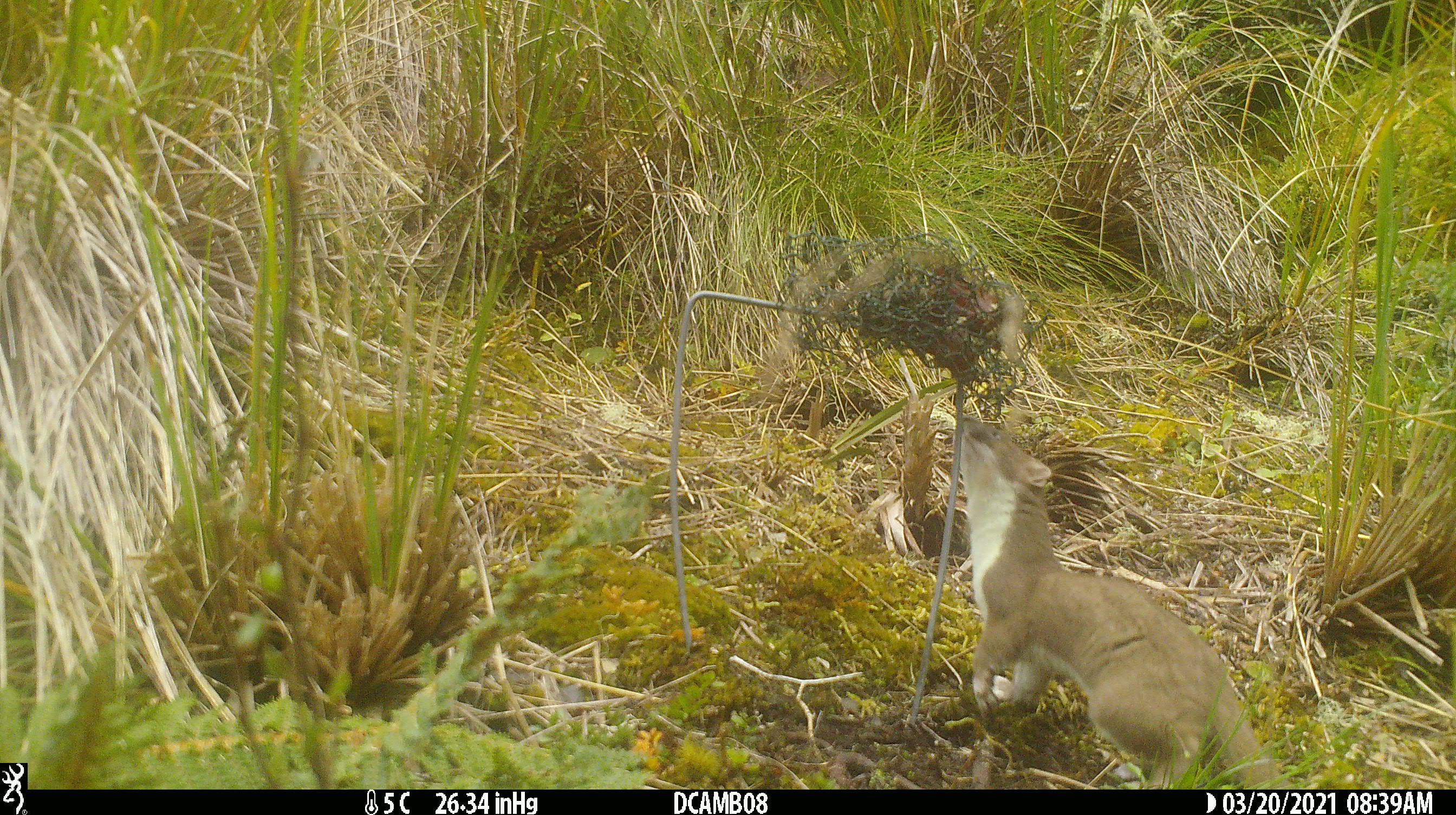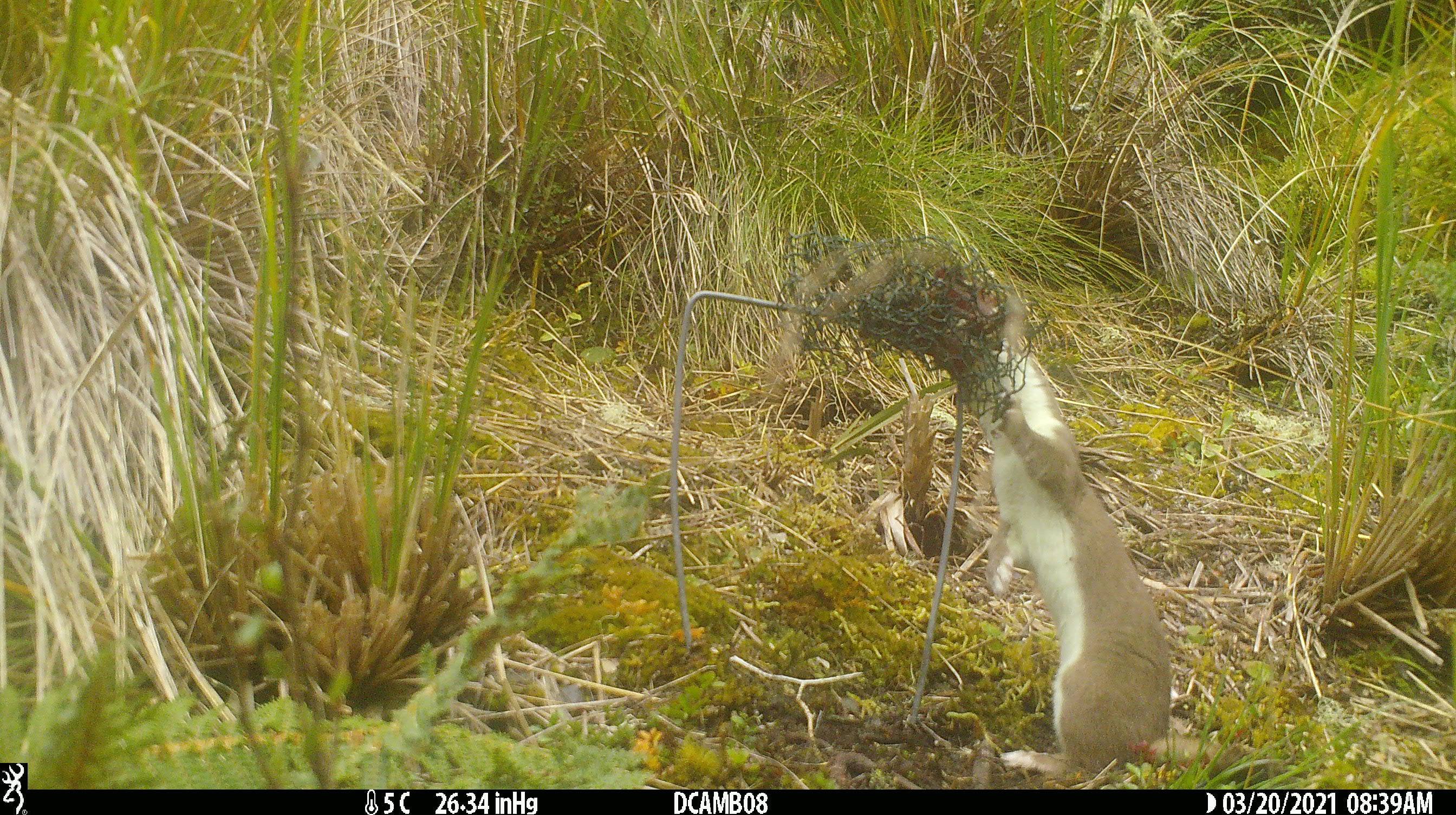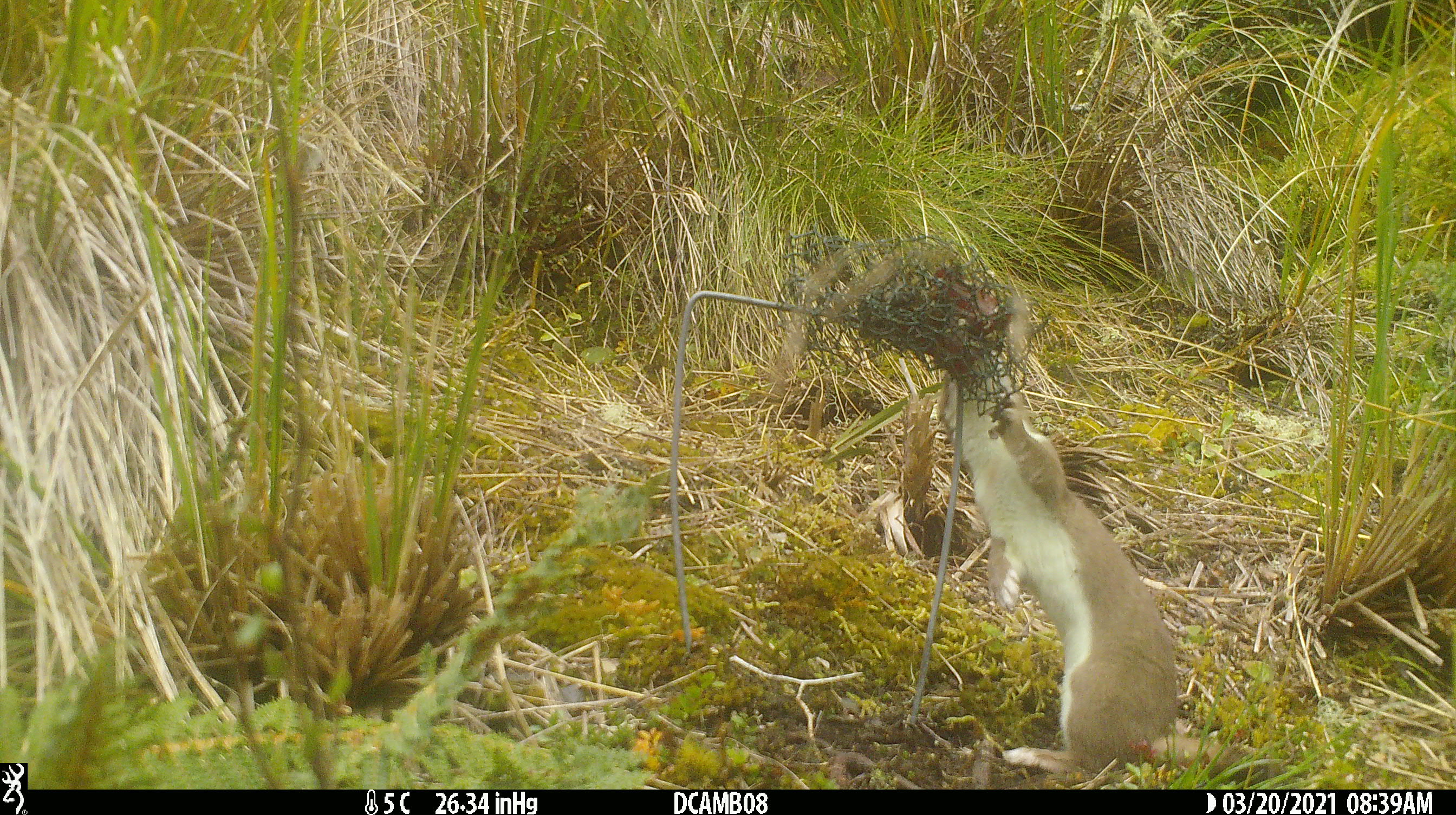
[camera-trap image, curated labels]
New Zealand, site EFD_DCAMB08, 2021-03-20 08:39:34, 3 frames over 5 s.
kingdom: Animalia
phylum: Chordata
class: Mammalia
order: Carnivora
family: Mustelidae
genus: Mustela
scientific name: Mustela erminea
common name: stoat